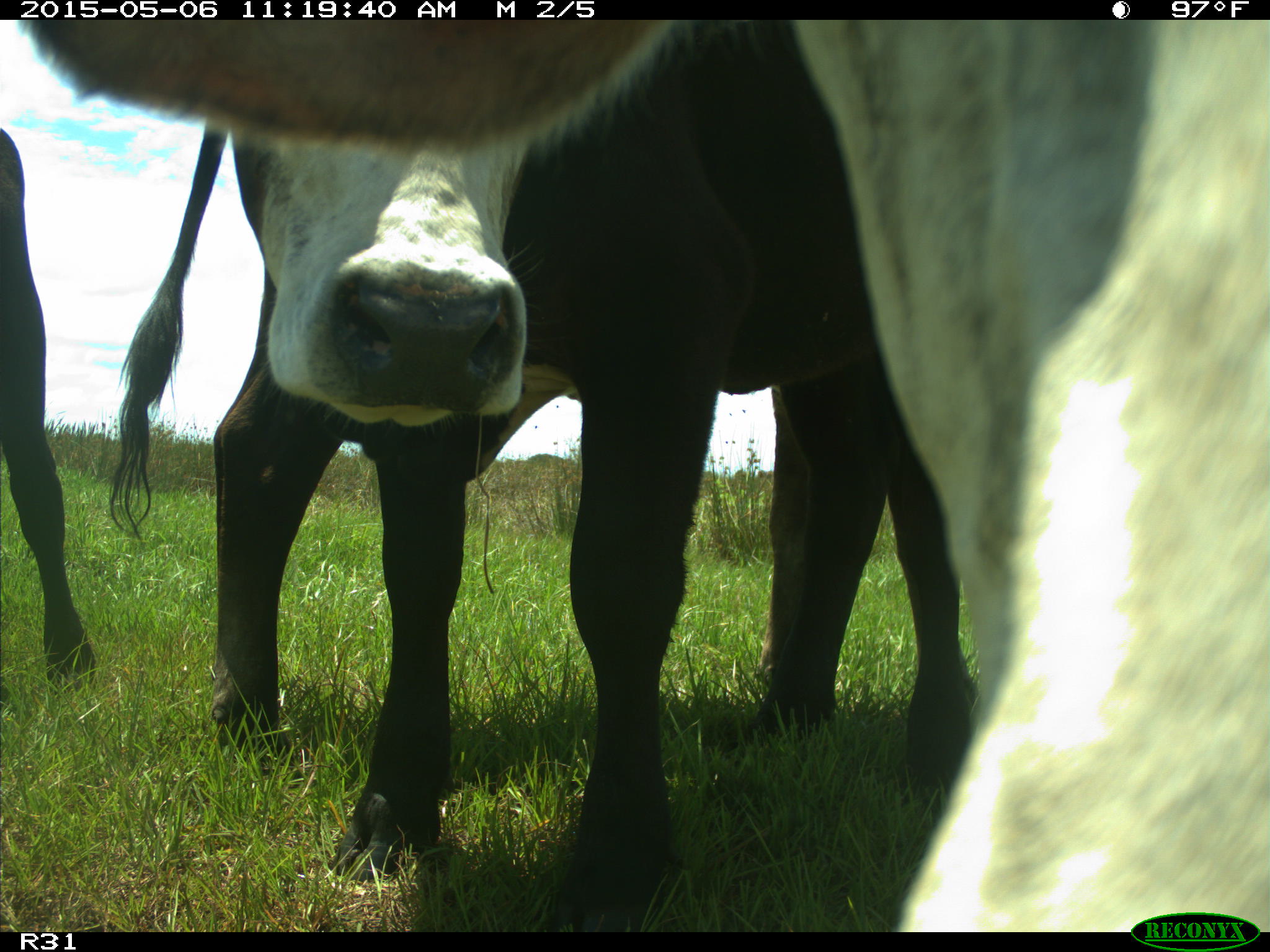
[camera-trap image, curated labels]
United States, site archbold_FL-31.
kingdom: Animalia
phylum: Chordata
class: Mammalia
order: Artiodactyla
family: Bovidae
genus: Bos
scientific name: Bos taurus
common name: domestic cow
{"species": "Bos taurus (domestic cow)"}